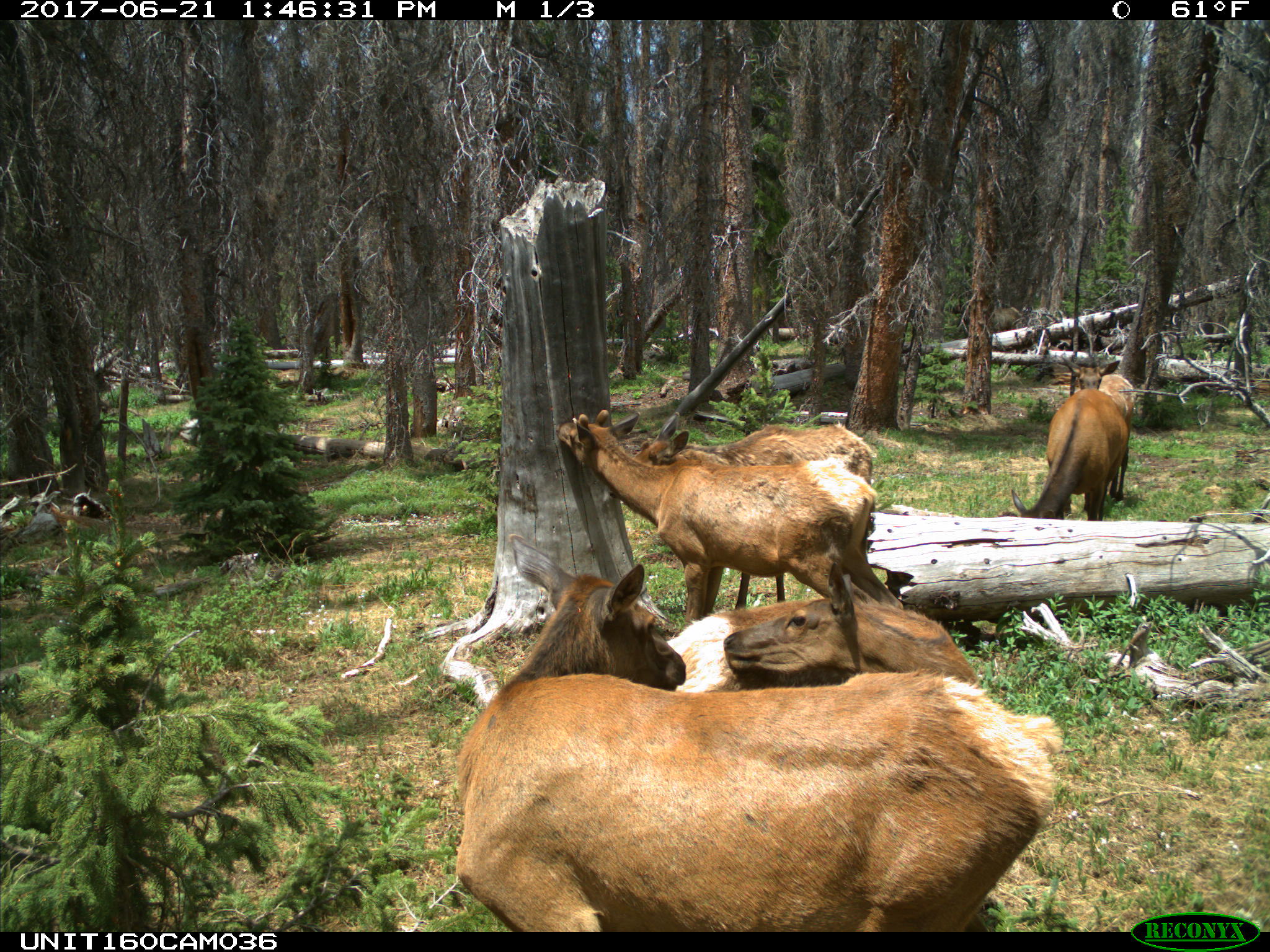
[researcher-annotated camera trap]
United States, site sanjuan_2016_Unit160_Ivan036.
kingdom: Animalia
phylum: Chordata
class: Mammalia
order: Artiodactyla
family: Cervidae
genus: Cervus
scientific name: Cervus elaphus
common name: red deer